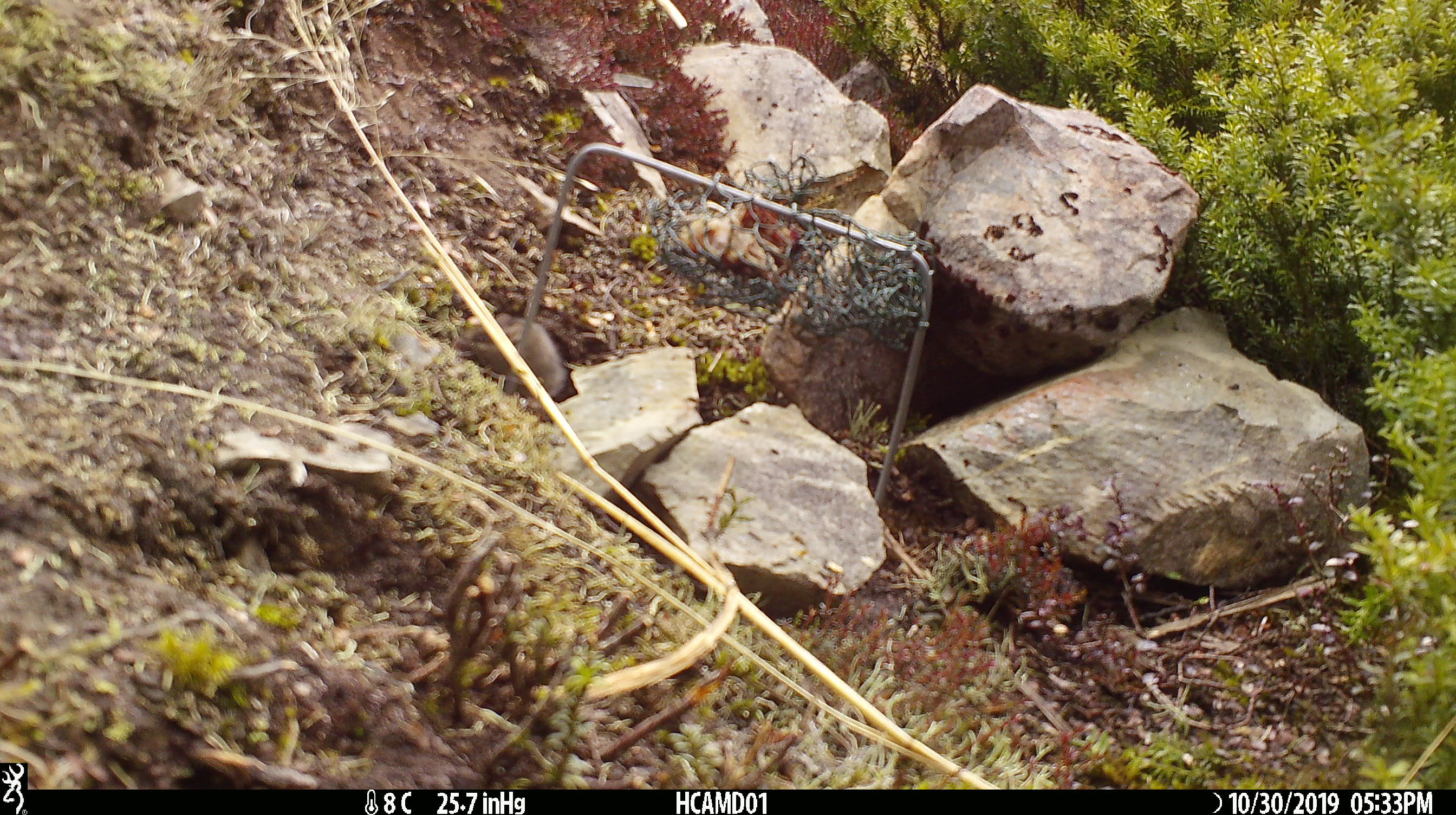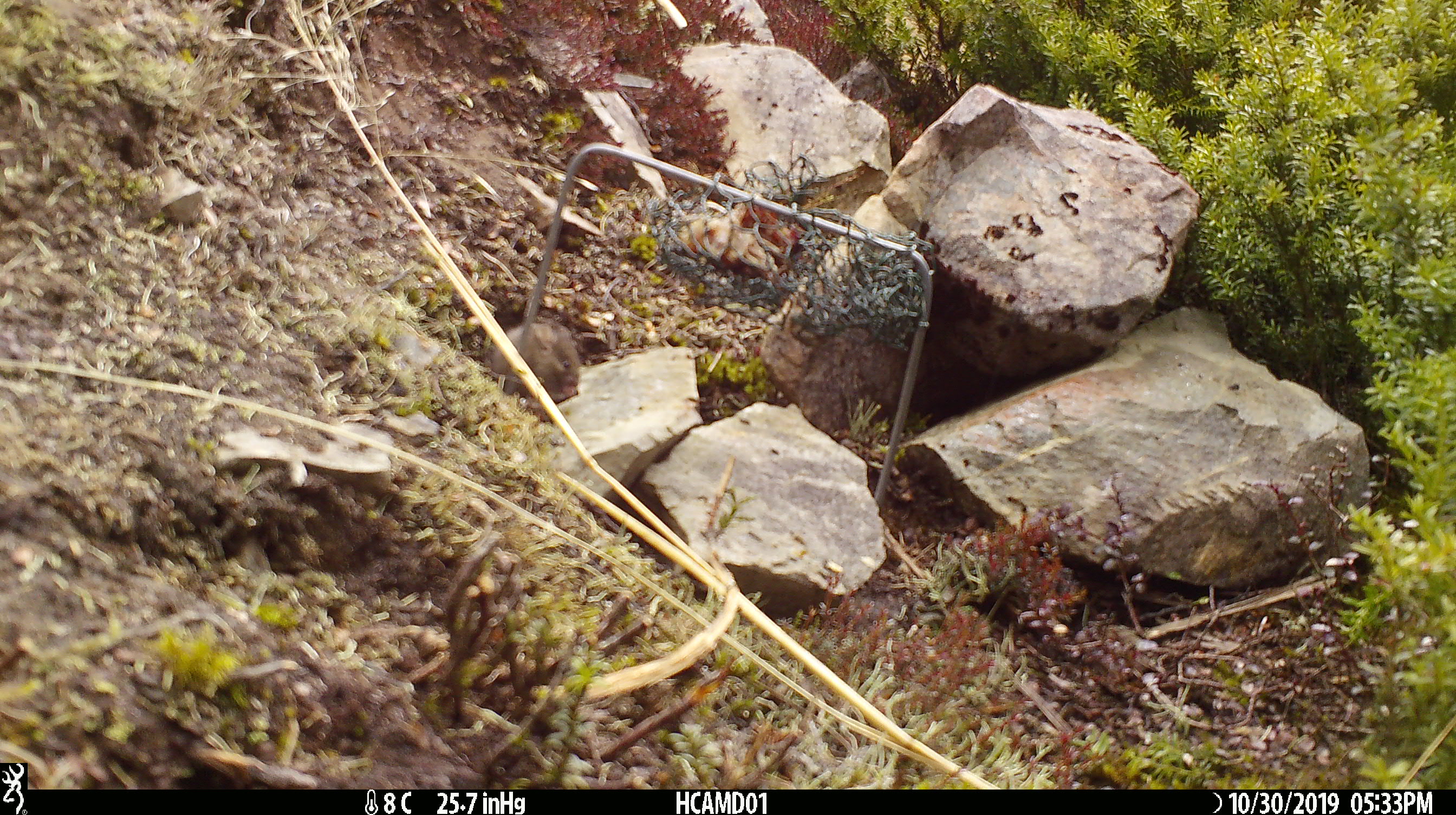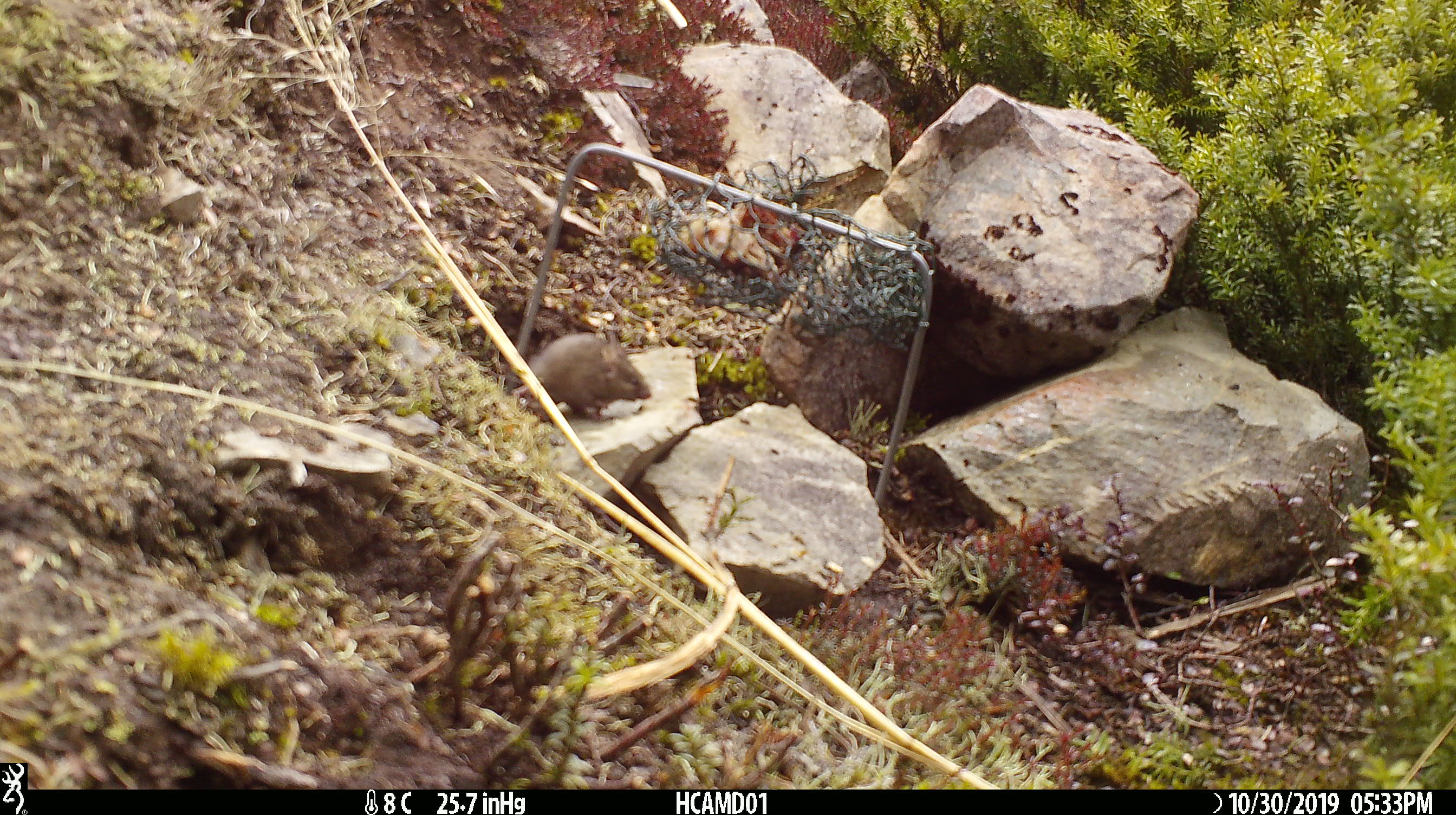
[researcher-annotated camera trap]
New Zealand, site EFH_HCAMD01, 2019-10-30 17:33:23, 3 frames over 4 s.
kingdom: Animalia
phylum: Chordata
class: Mammalia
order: Rodentia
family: Muridae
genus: Mus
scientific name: Mus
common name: mouse